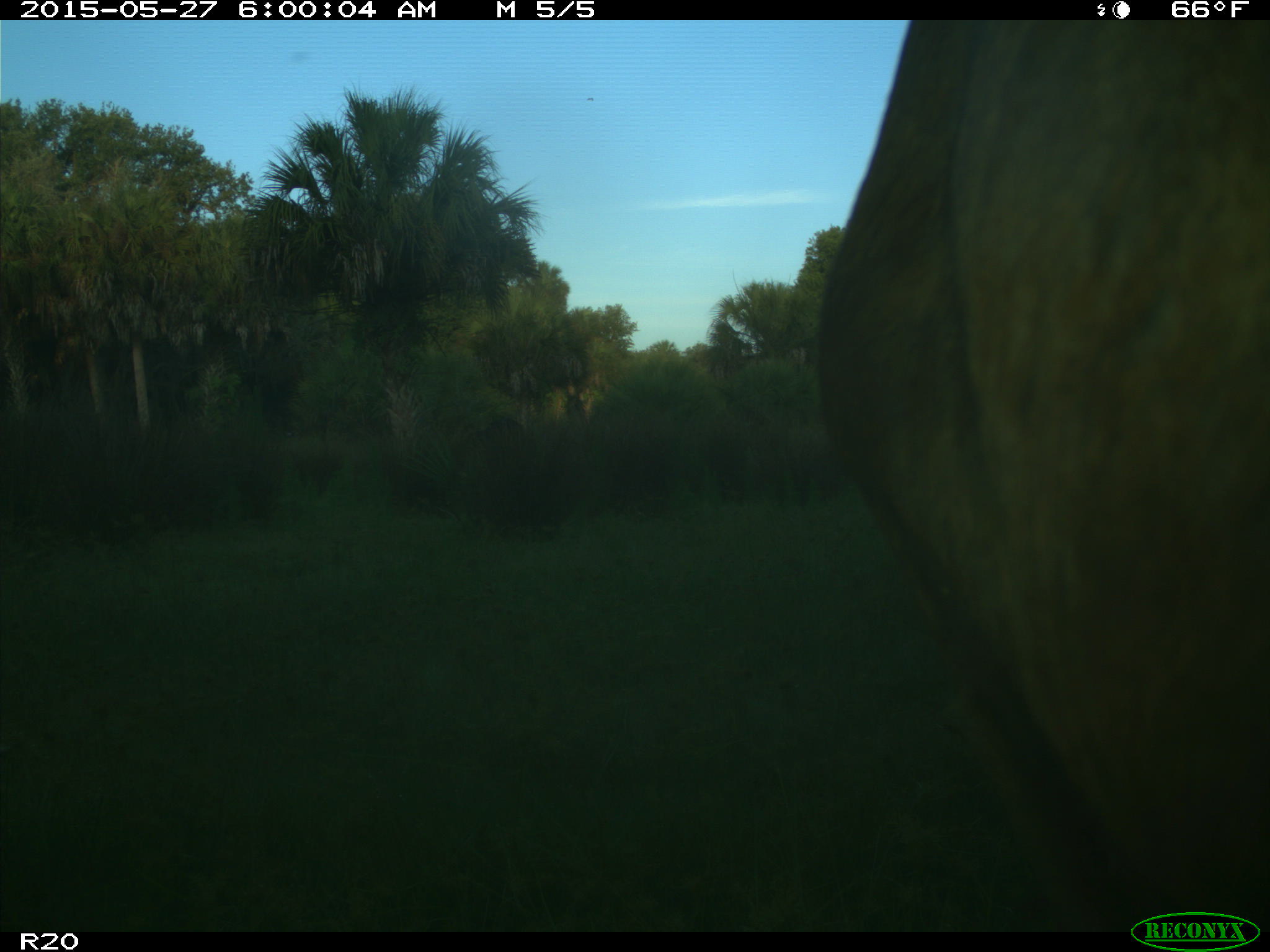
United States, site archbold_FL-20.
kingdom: Animalia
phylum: Chordata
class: Mammalia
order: Artiodactyla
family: Bovidae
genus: Bos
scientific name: Bos taurus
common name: domestic cow